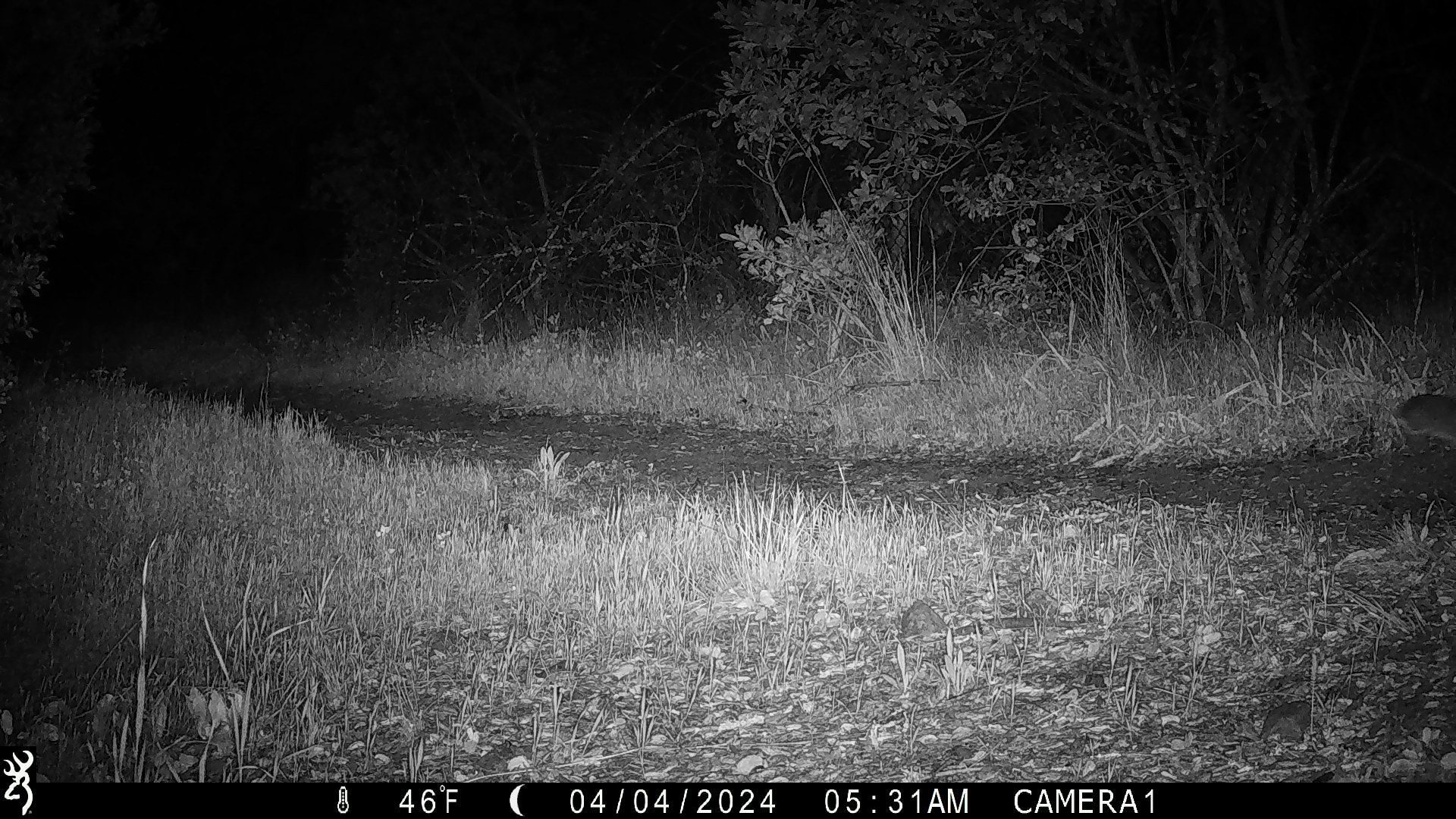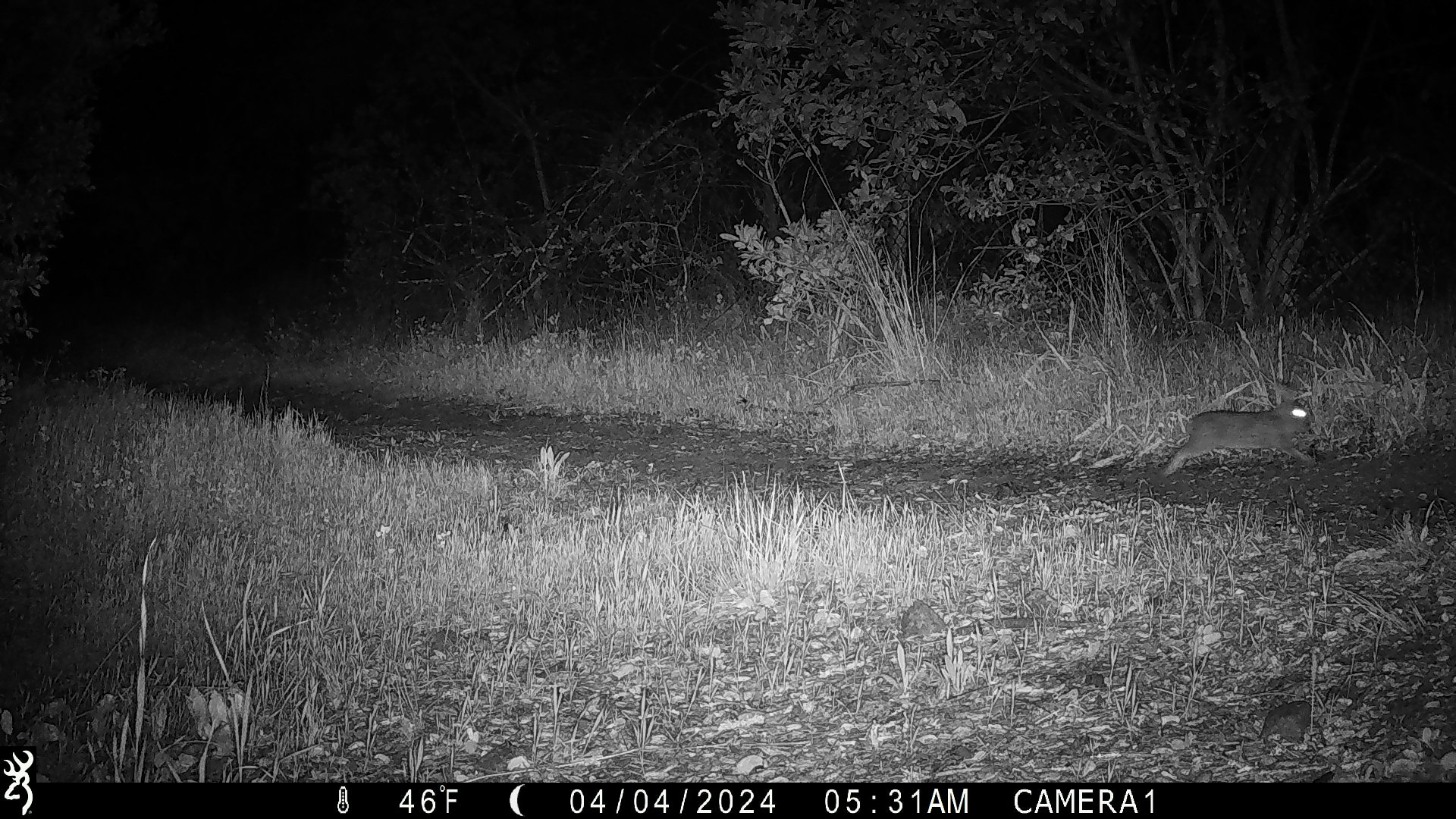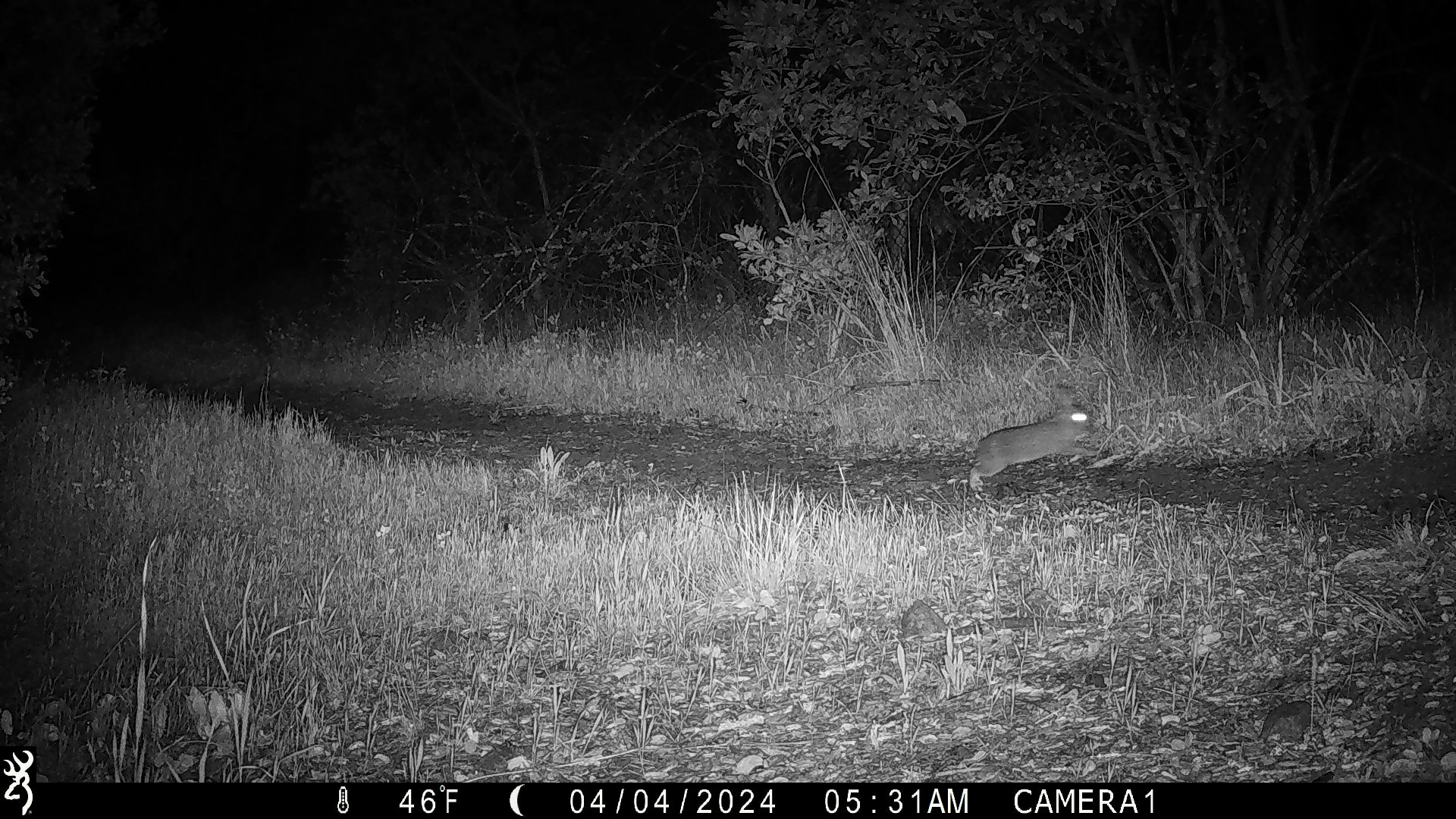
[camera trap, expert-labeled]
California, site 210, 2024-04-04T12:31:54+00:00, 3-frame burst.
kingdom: Animalia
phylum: Chordata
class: Mammalia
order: Lagomorpha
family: Leporidae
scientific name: Leporidae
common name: rabbit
Rabbit (Leporidae).